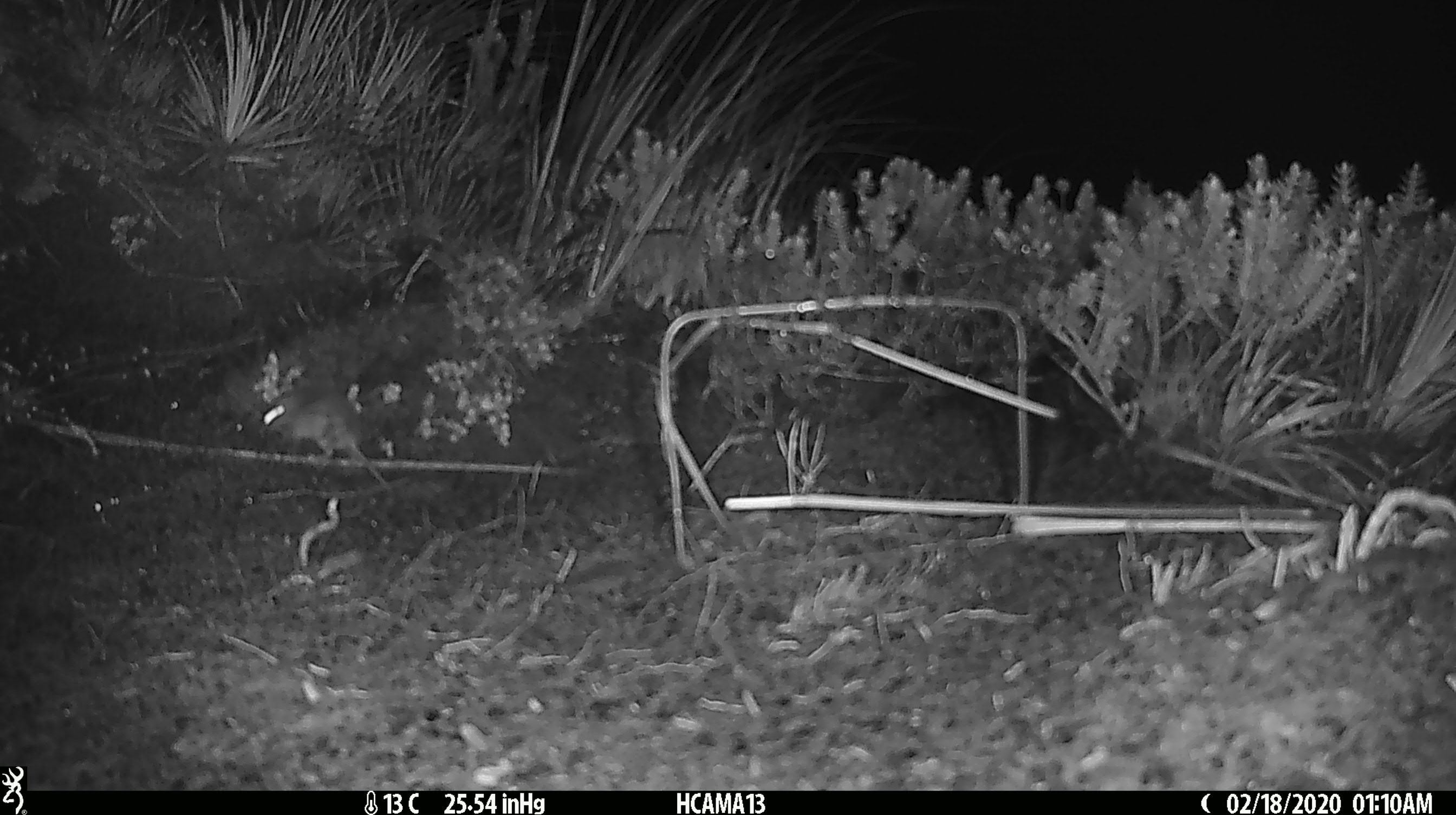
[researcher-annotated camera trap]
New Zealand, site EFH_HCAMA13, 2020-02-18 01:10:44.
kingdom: Animalia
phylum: Chordata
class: Mammalia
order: Rodentia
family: Muridae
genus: Mus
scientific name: Mus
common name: mouse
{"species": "mouse (Mus)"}